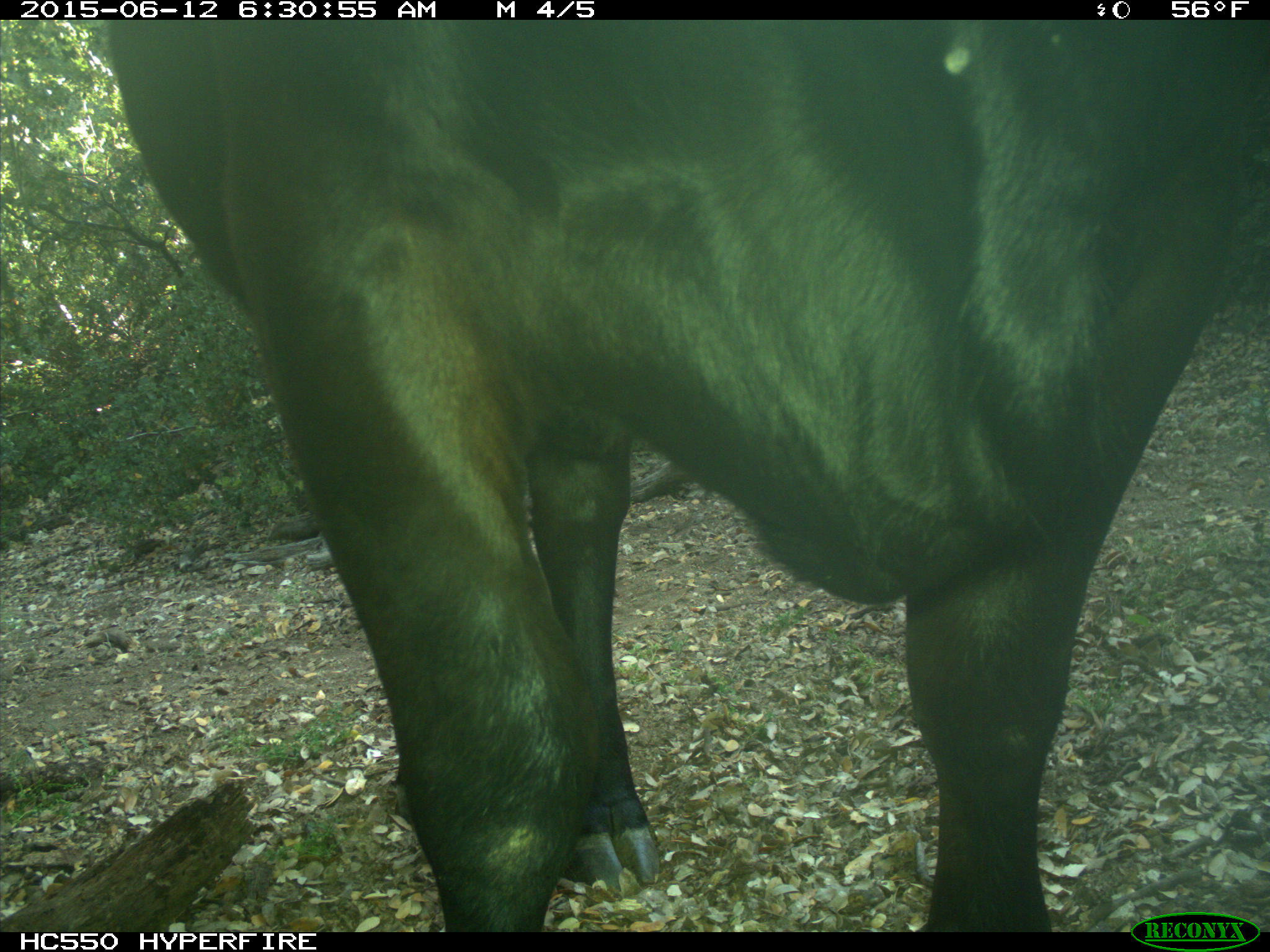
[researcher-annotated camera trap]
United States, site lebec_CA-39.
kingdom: Animalia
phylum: Chordata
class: Mammalia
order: Artiodactyla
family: Bovidae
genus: Bos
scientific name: Bos taurus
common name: domestic cow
Bos taurus (domestic cow).